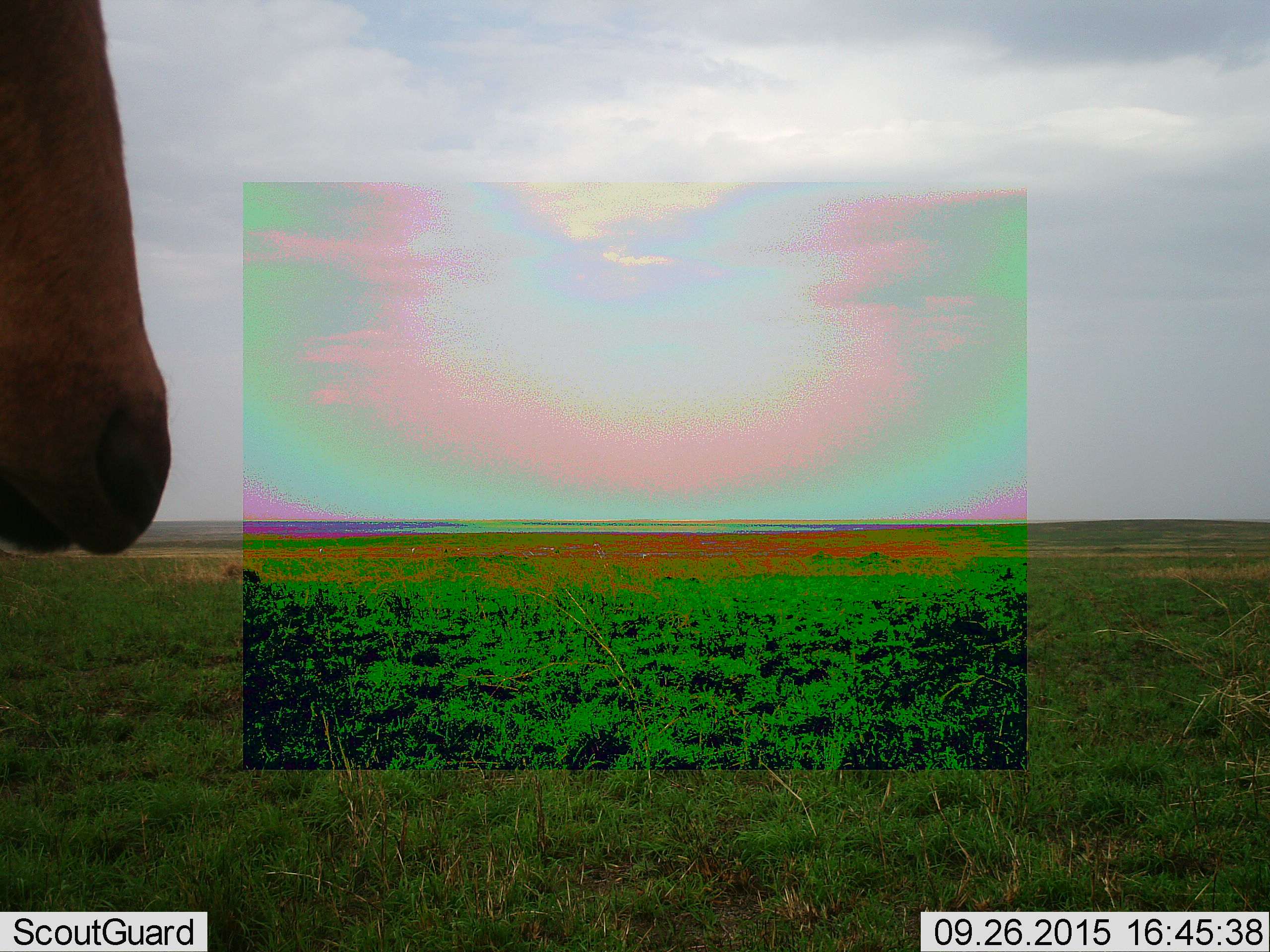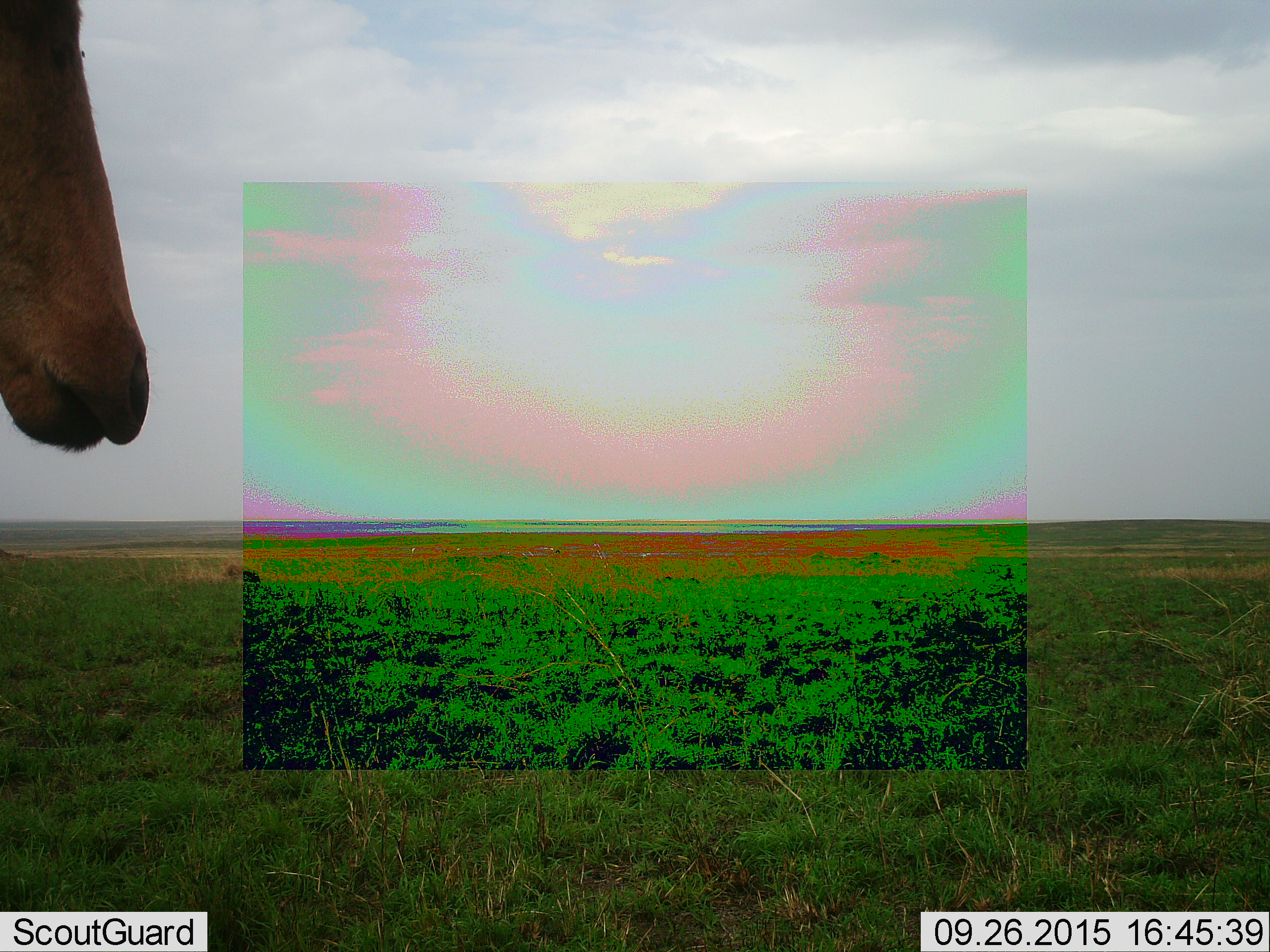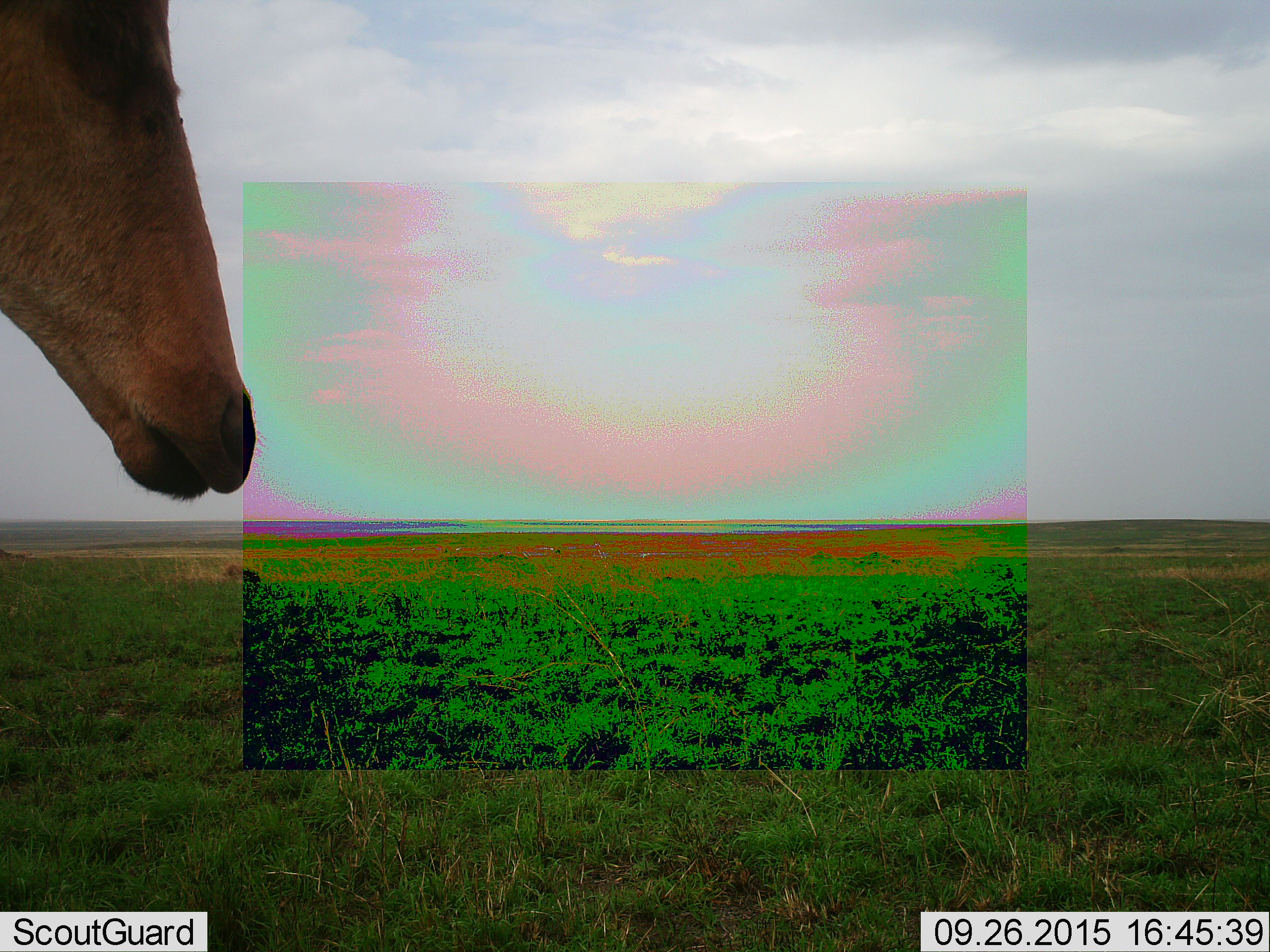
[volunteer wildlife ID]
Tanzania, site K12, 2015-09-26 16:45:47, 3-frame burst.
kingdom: Animalia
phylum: Chordata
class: Mammalia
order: Artiodactyla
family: Bovidae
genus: Alcelaphus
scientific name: Alcelaphus buselaphus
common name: hartebeest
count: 1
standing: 100%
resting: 0%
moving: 0%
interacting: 0%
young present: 0%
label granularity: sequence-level